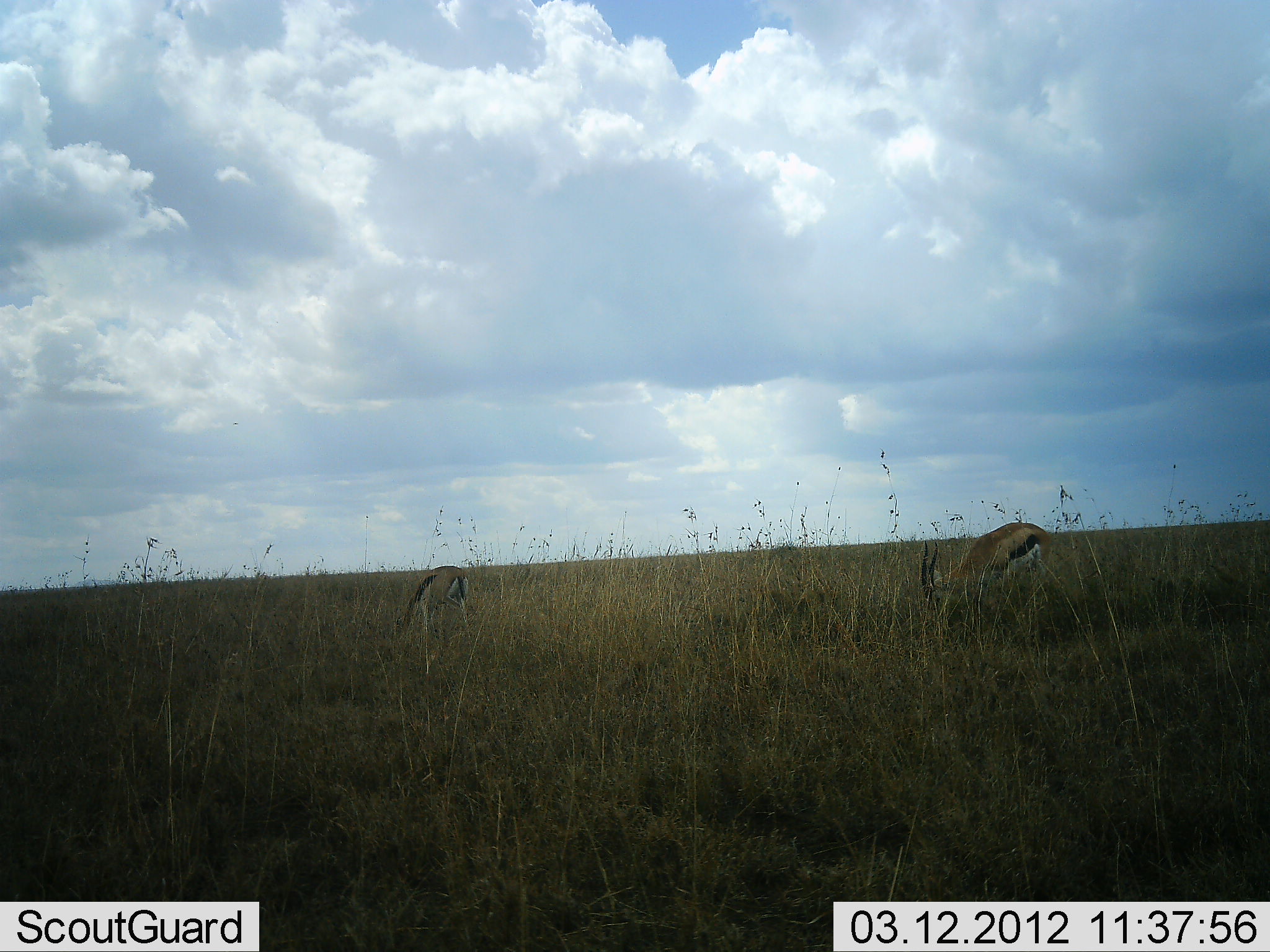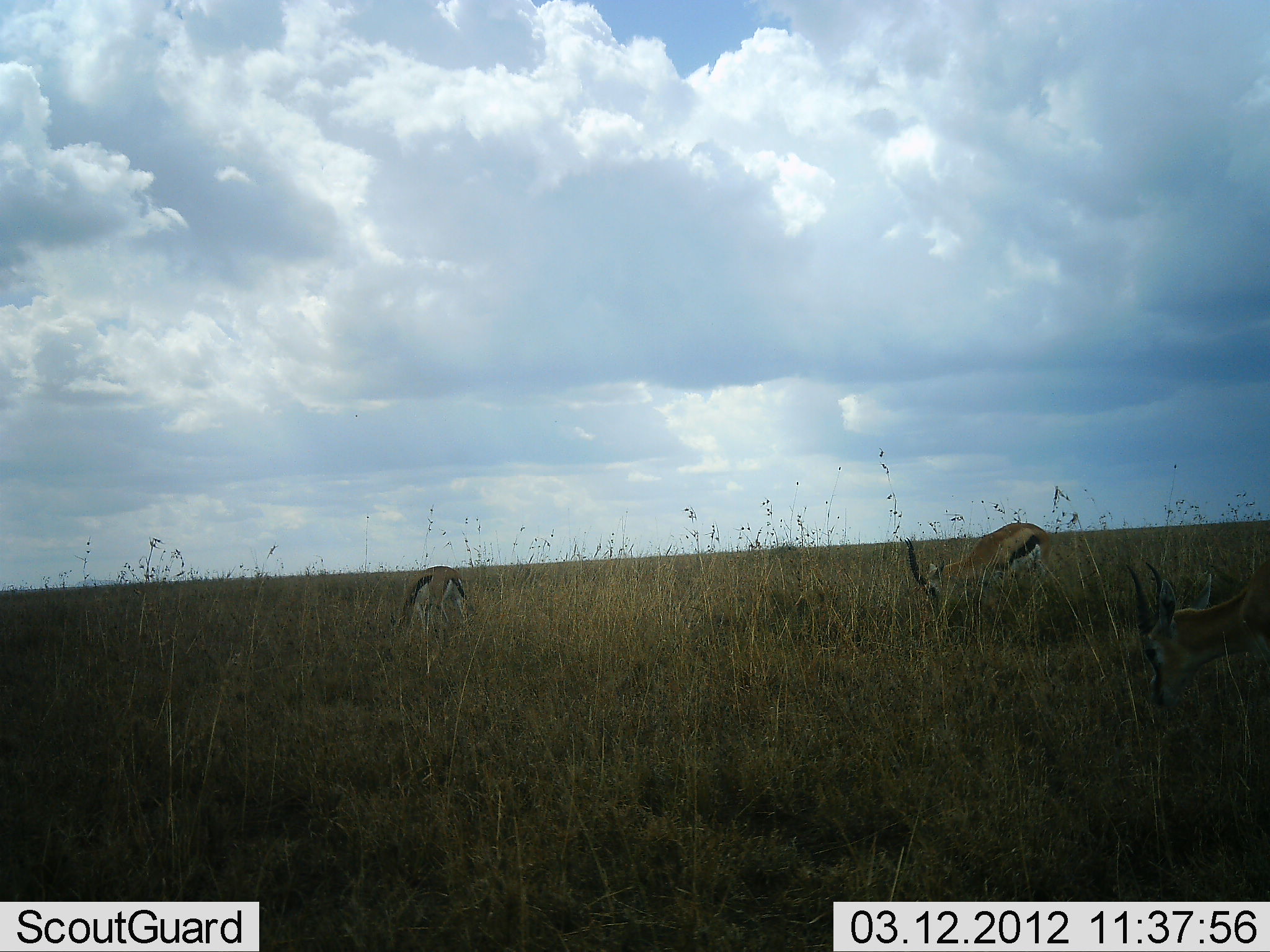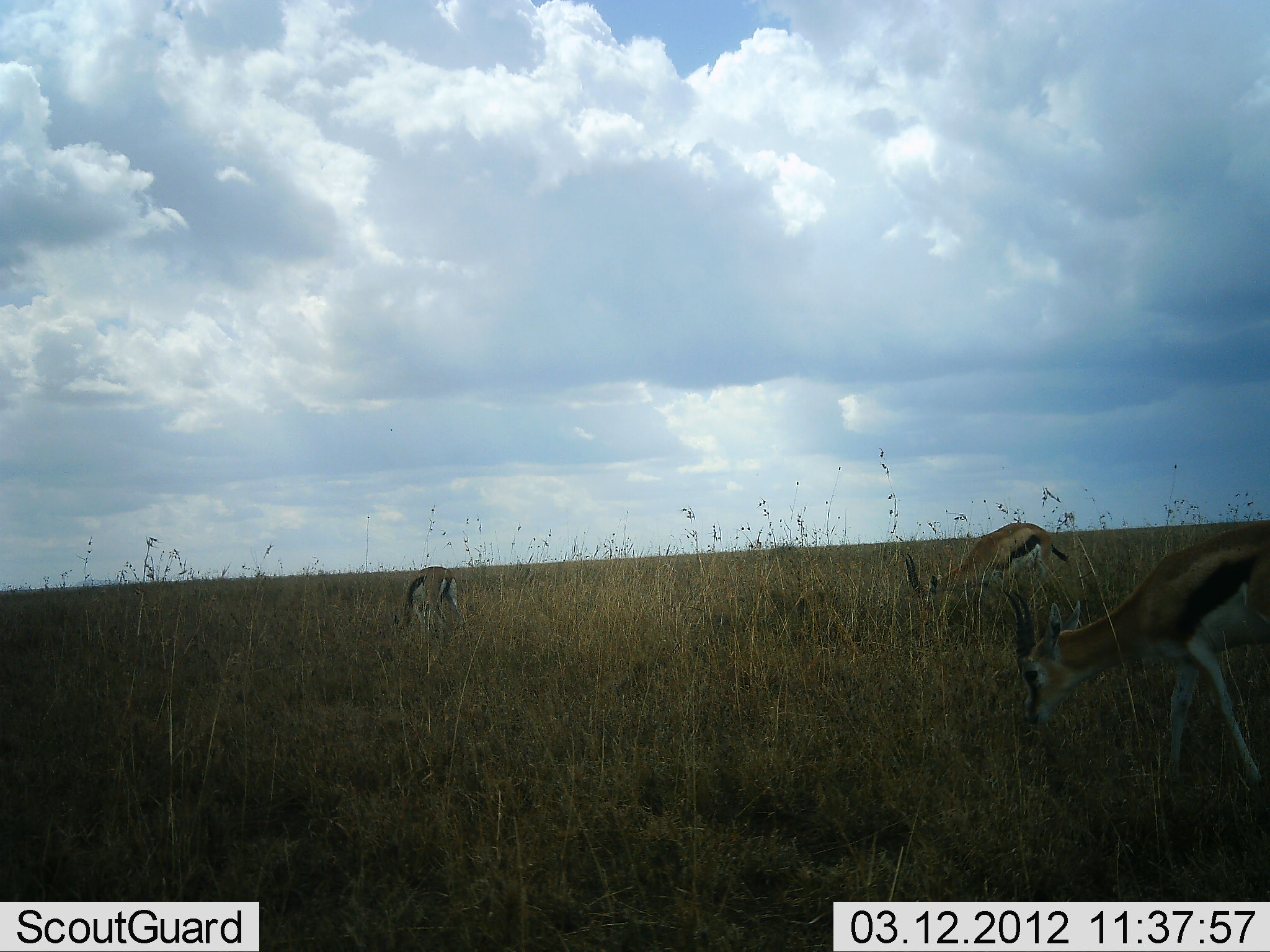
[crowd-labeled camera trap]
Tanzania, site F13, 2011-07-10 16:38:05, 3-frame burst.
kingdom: Animalia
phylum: Chordata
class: Mammalia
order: Artiodactyla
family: Bovidae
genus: Eudorcas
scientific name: Eudorcas thomsonii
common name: thomson's gazelle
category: gazellethomsons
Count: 3.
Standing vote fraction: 17%.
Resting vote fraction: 0%.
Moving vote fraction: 33%.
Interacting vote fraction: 0%.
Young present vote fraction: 0%.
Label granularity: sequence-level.